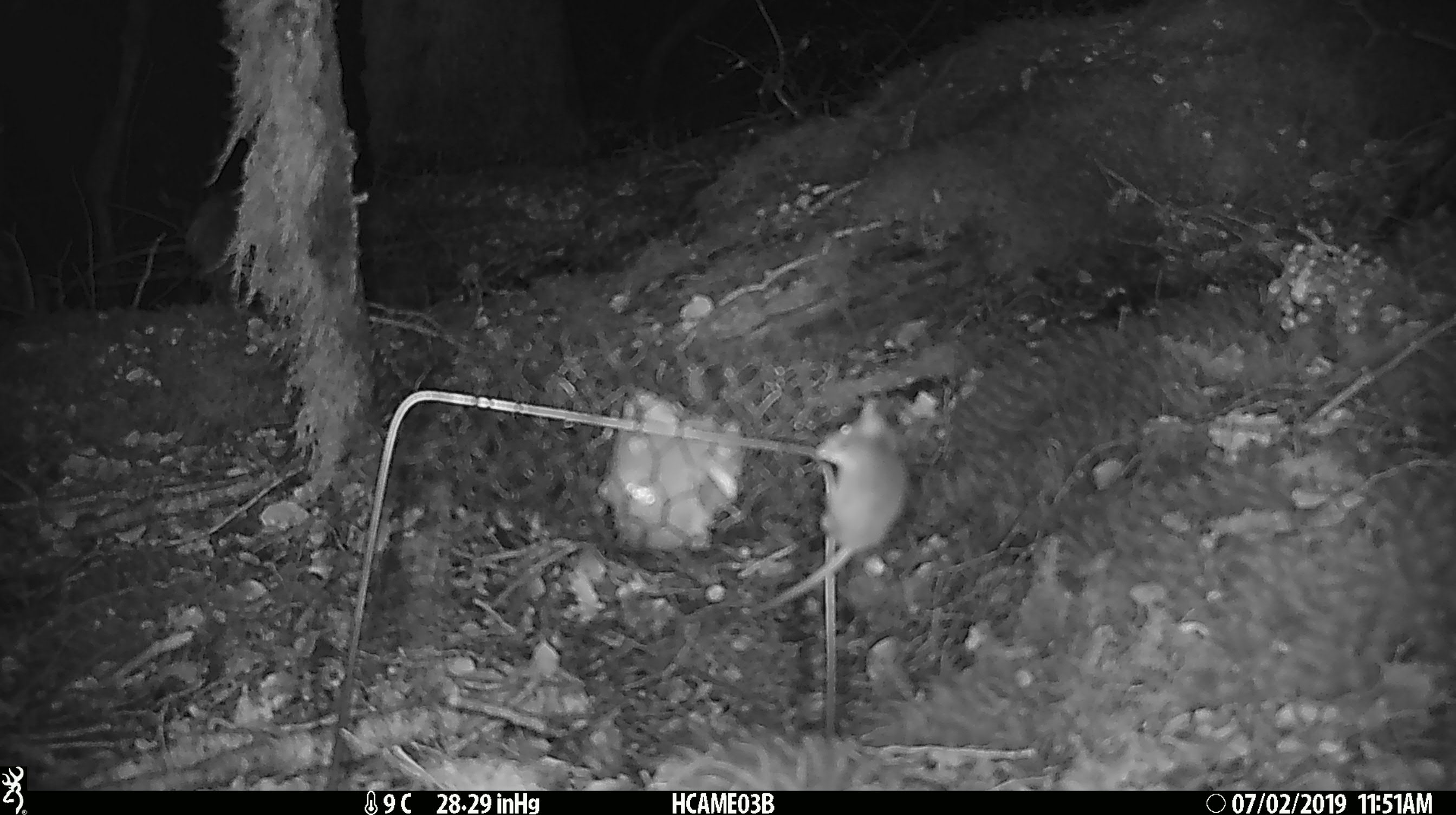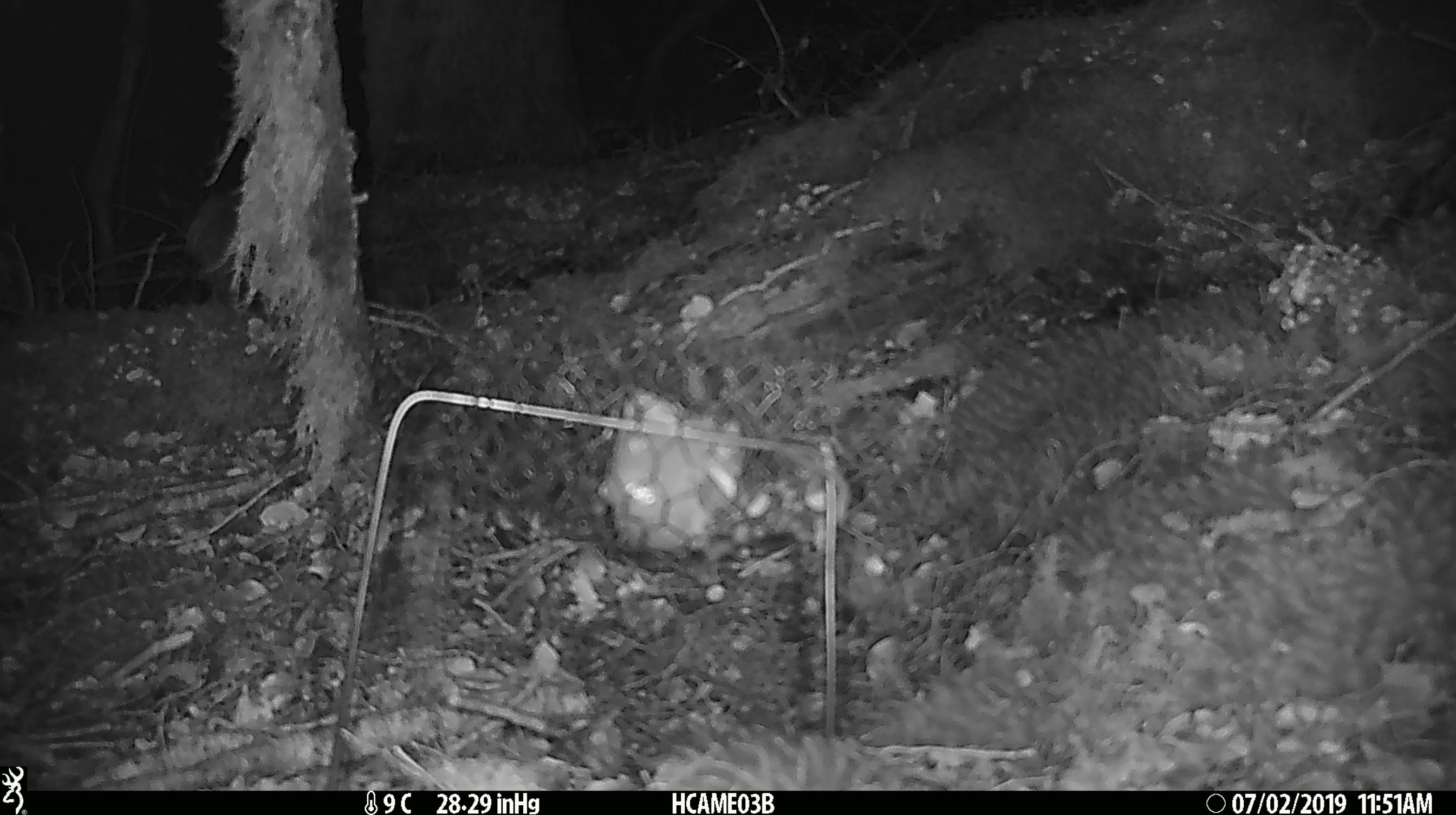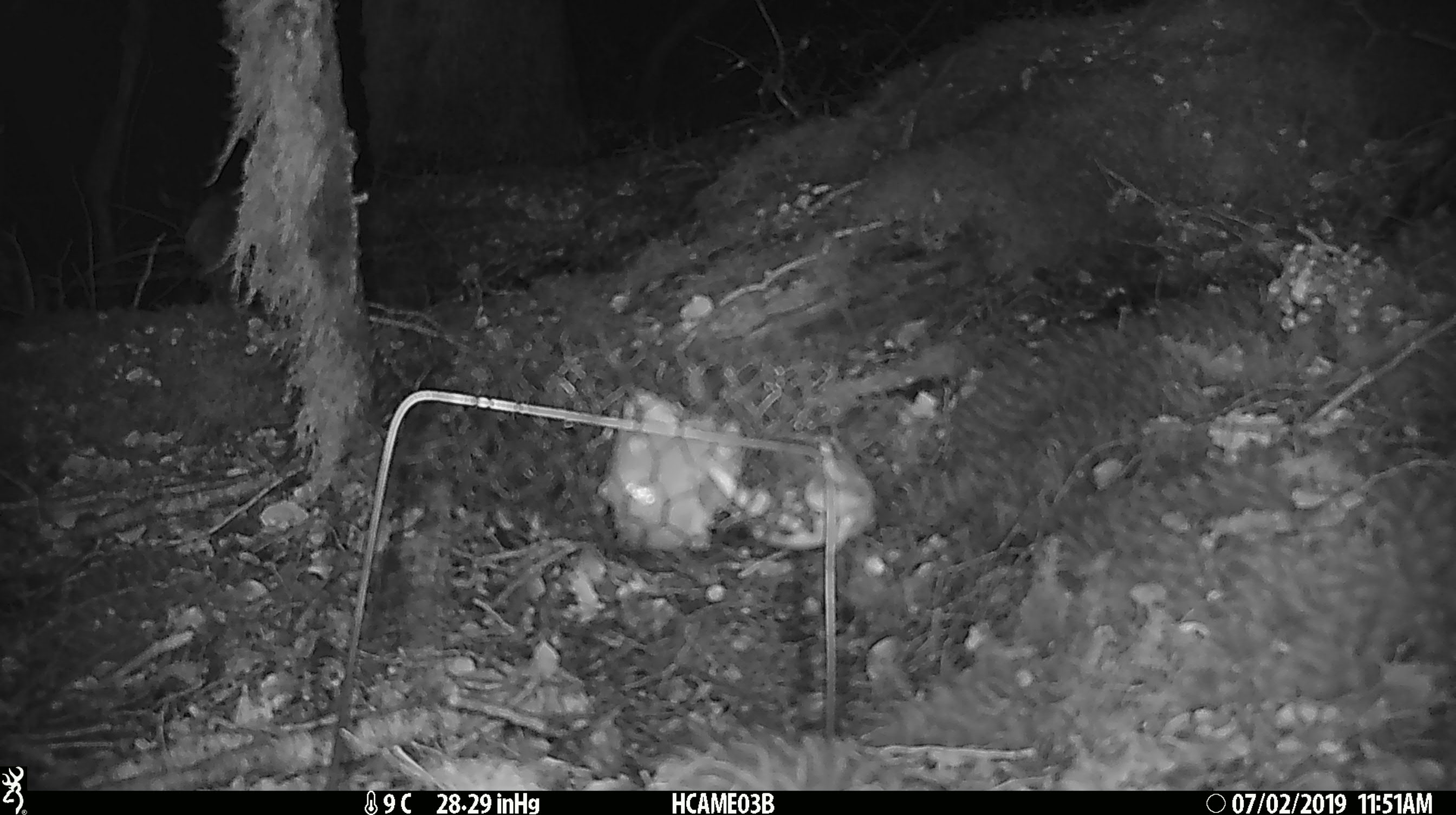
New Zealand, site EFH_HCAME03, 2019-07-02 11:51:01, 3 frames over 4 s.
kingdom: Animalia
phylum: Chordata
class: Mammalia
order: Rodentia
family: Muridae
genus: Mus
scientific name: Mus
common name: mouse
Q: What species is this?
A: Mouse (Mus).